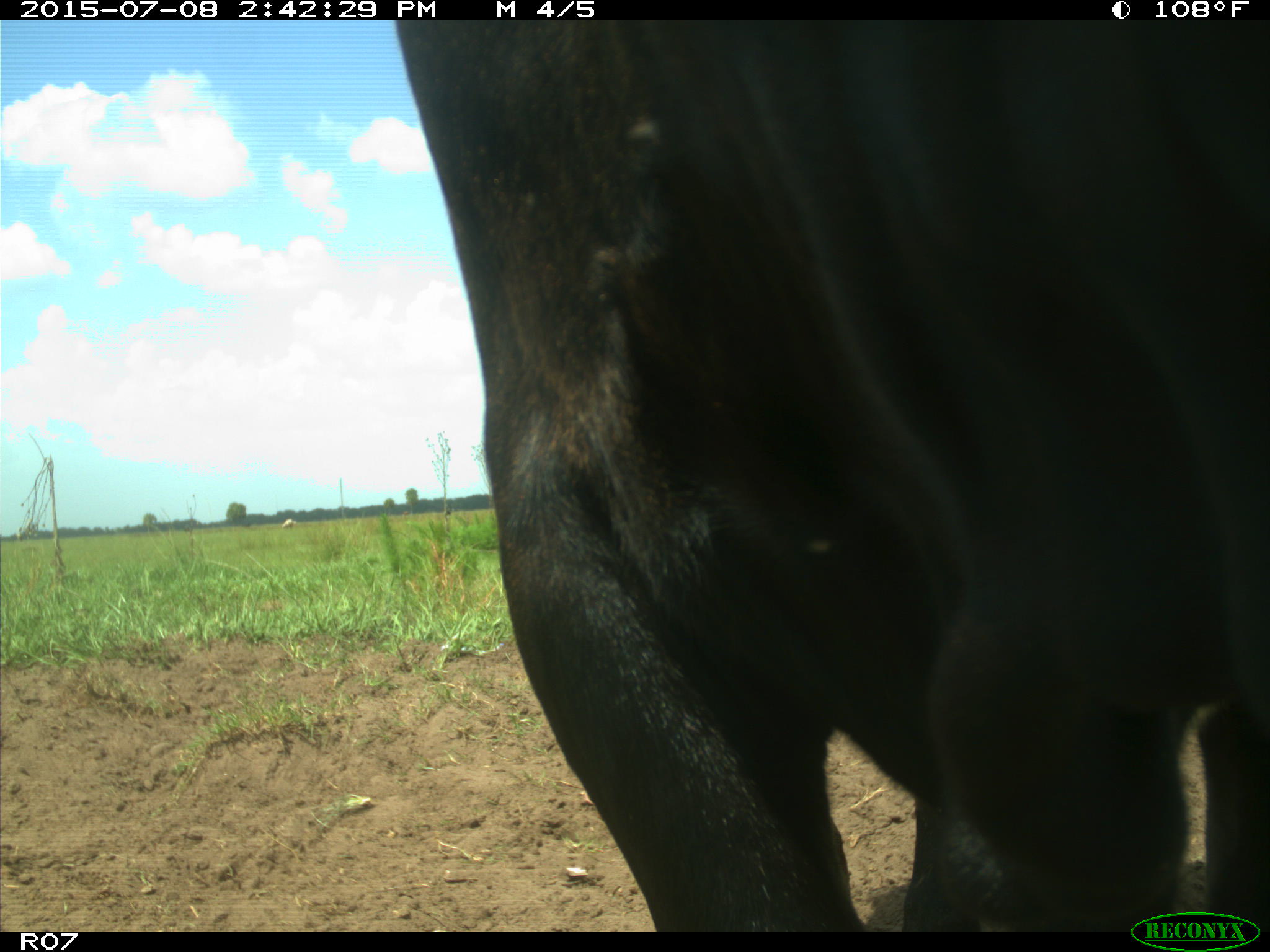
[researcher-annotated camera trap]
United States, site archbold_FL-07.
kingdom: Animalia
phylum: Chordata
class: Mammalia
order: Artiodactyla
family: Bovidae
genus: Bos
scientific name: Bos taurus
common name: domestic cow